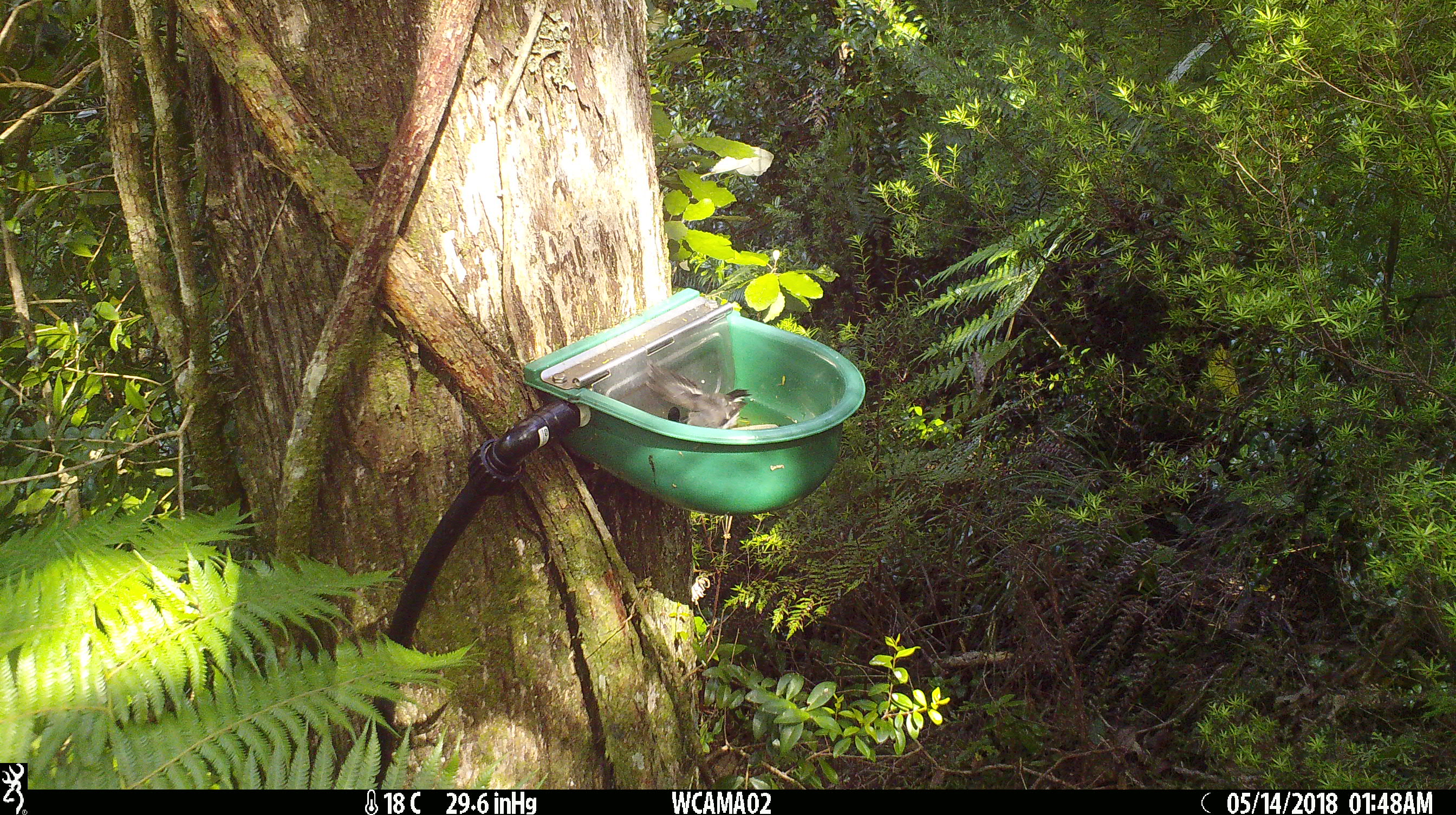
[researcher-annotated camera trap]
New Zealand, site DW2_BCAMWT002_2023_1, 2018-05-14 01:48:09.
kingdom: Animalia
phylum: Chordata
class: Aves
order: Passeriformes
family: Petroicidae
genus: Petroica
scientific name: Petroica macrocephala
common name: tomtit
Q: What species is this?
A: Tomtit (Petroica macrocephala).